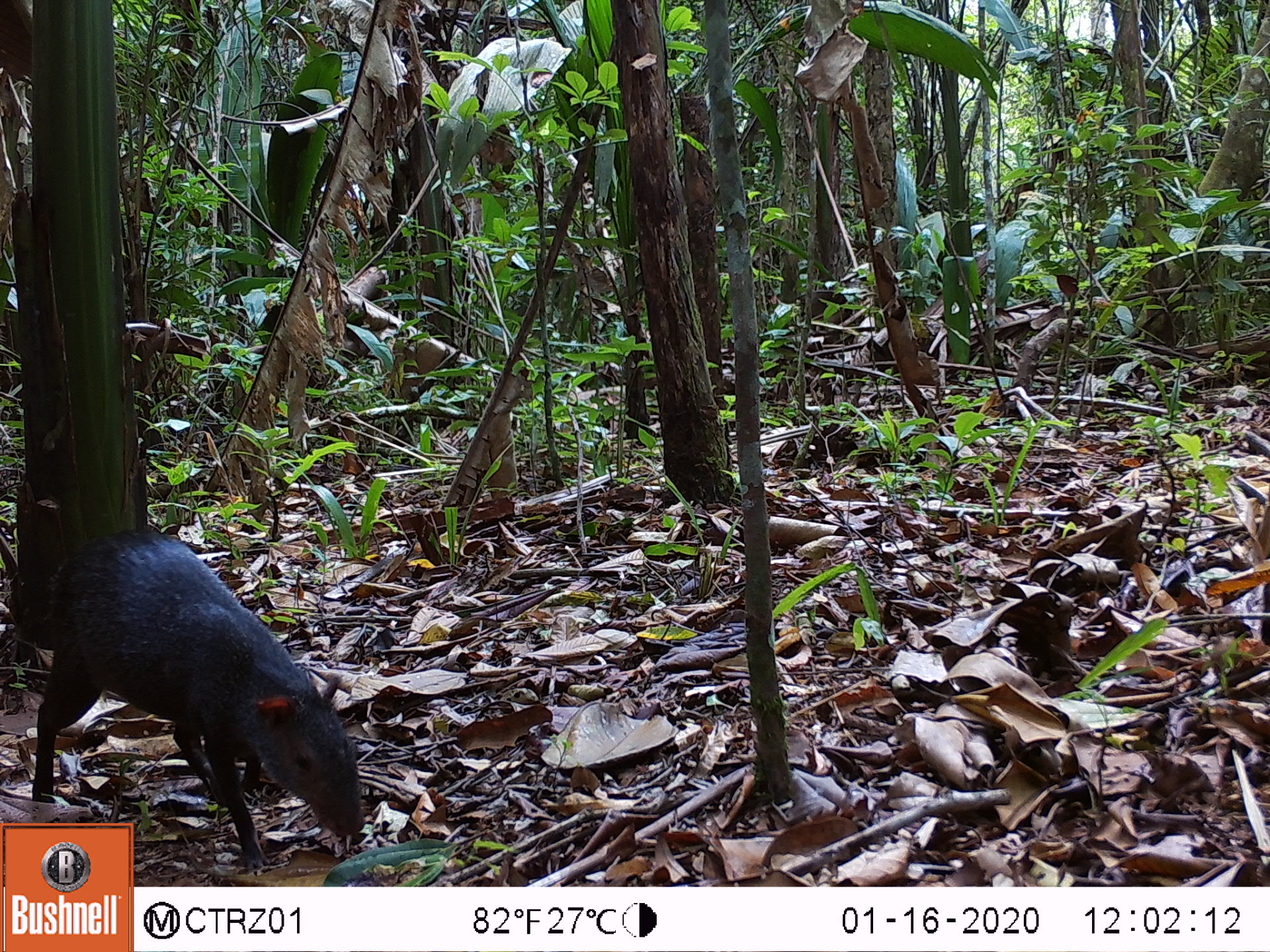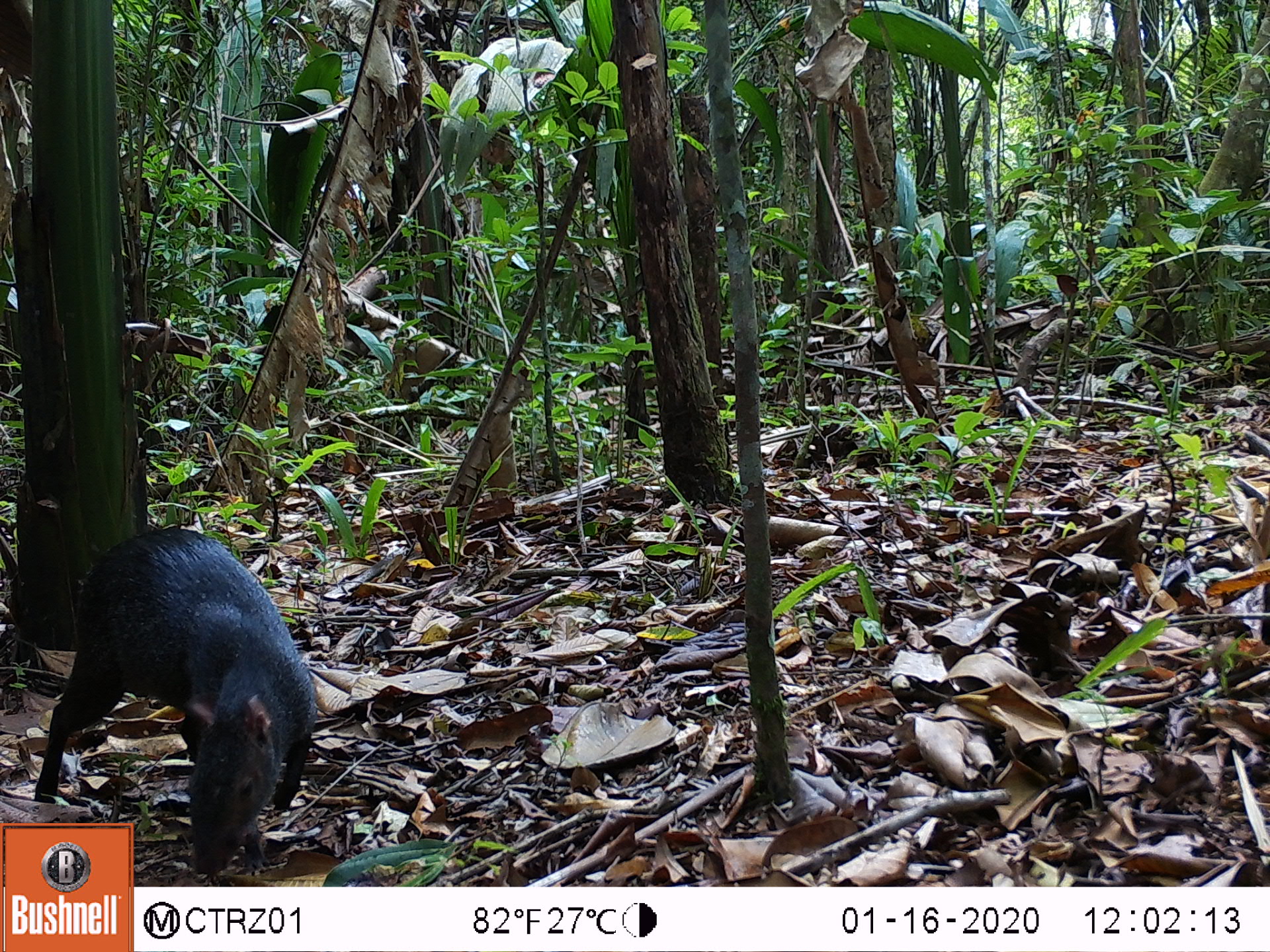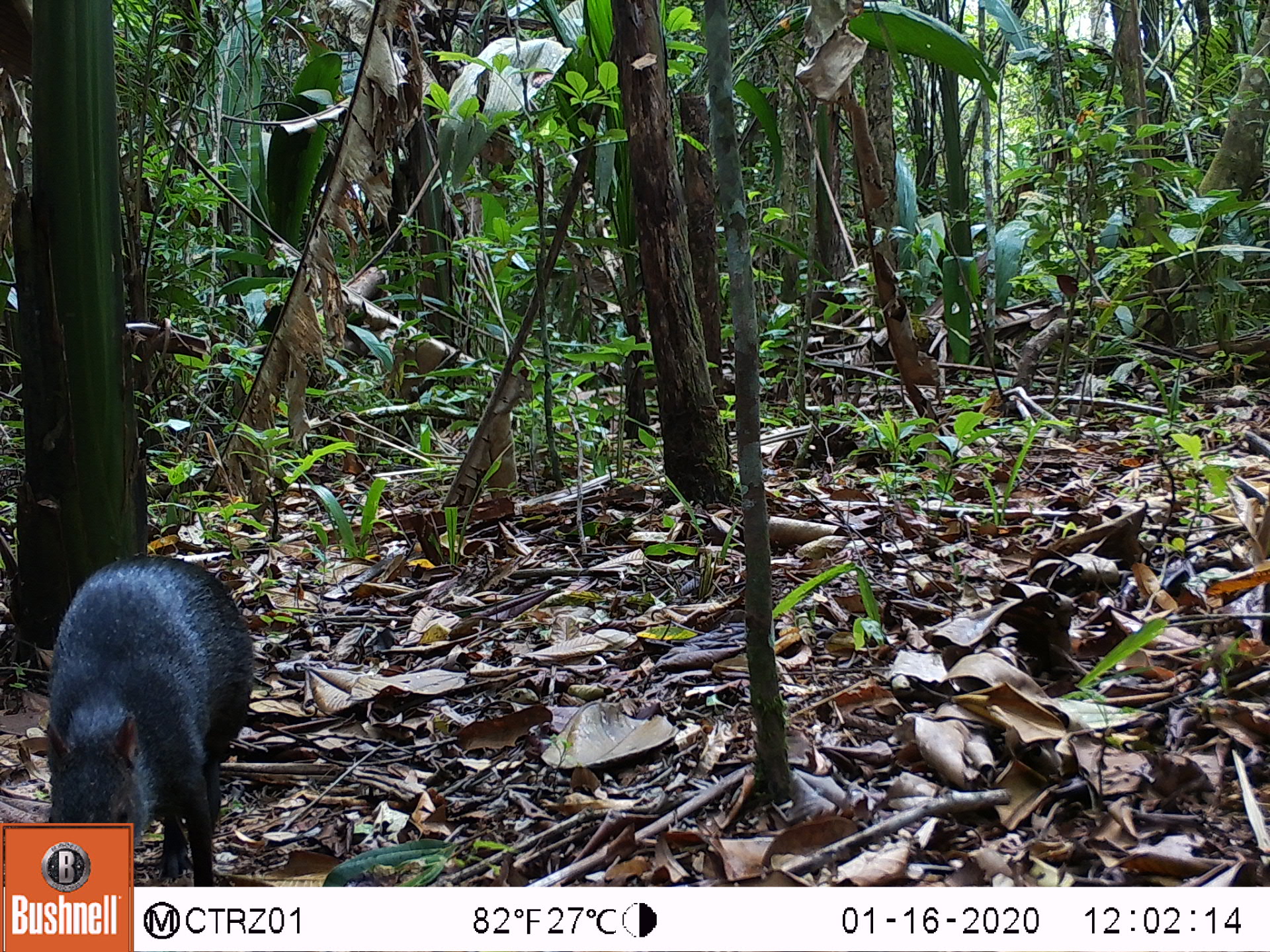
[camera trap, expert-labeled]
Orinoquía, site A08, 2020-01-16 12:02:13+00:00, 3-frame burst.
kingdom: Animalia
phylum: Chordata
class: Mammalia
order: Rodentia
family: Dasyproctidae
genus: Dasyprocta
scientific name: Dasyprocta fuliginosa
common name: black agouti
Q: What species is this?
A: Black agouti (Dasyprocta fuliginosa).